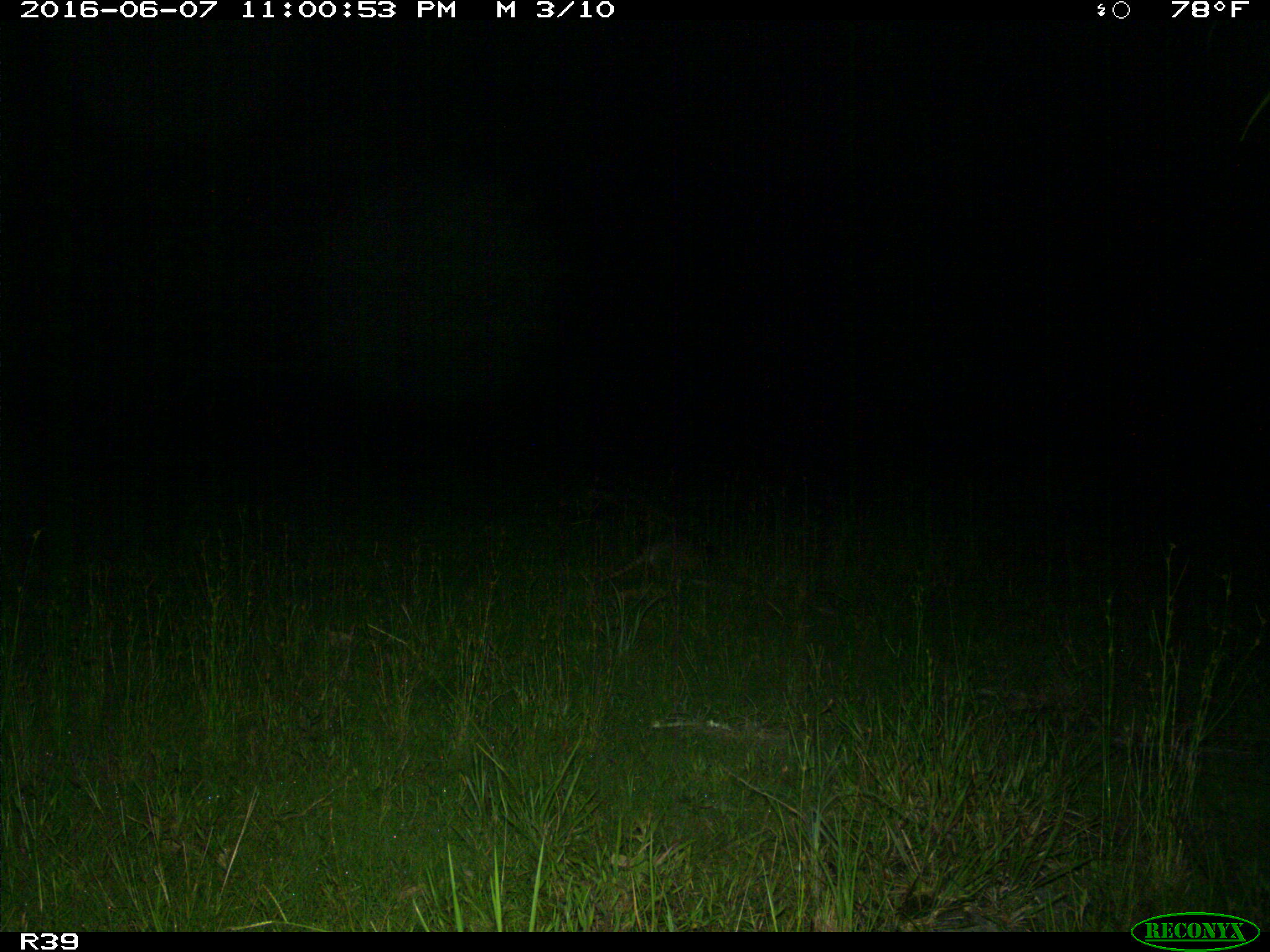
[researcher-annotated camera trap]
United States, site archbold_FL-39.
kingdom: Animalia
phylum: Chordata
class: Mammalia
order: Cingulata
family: Dasypodidae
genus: Dasypus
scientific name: Dasypus novemcinctus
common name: nine-banded armadillo